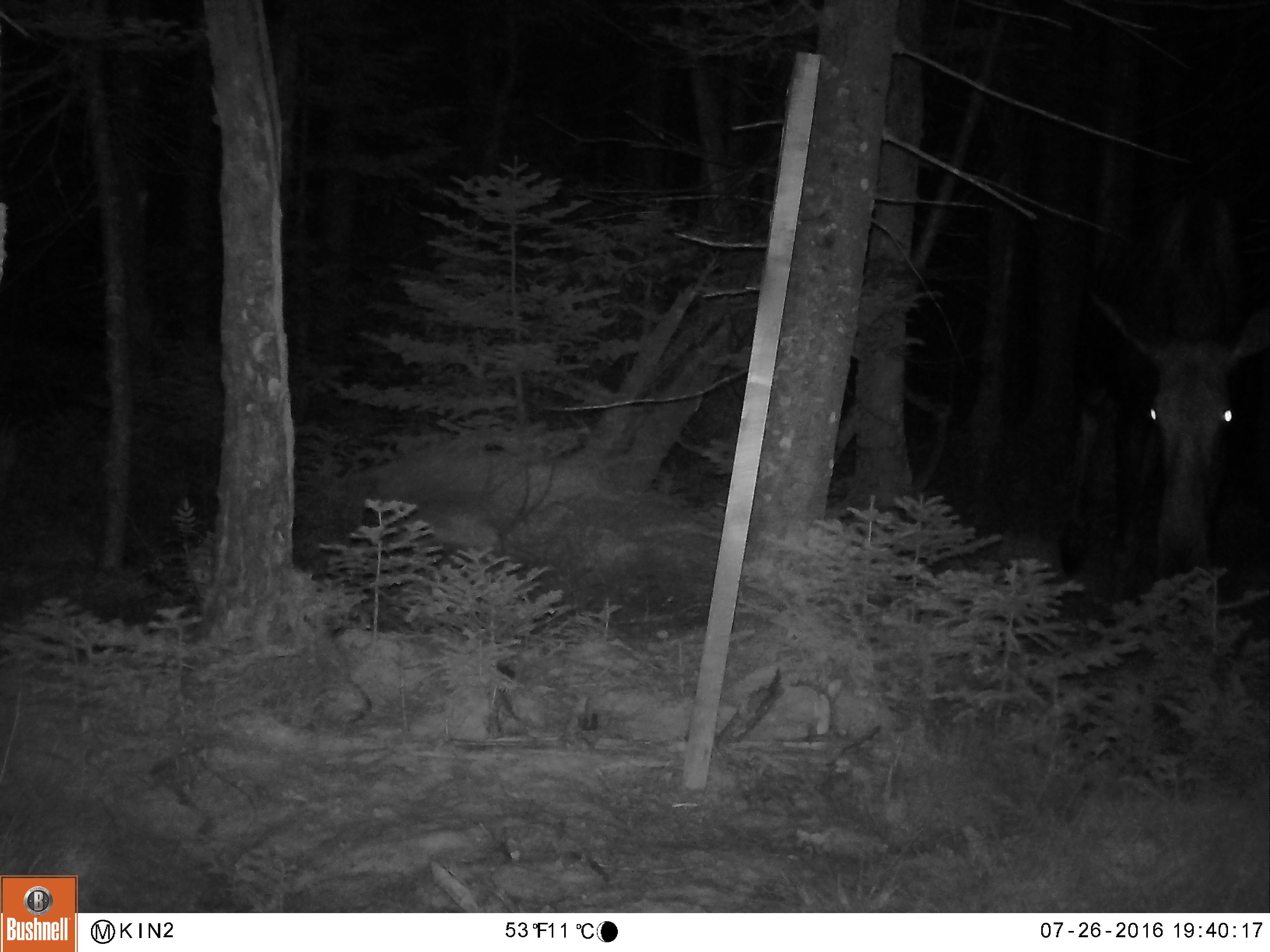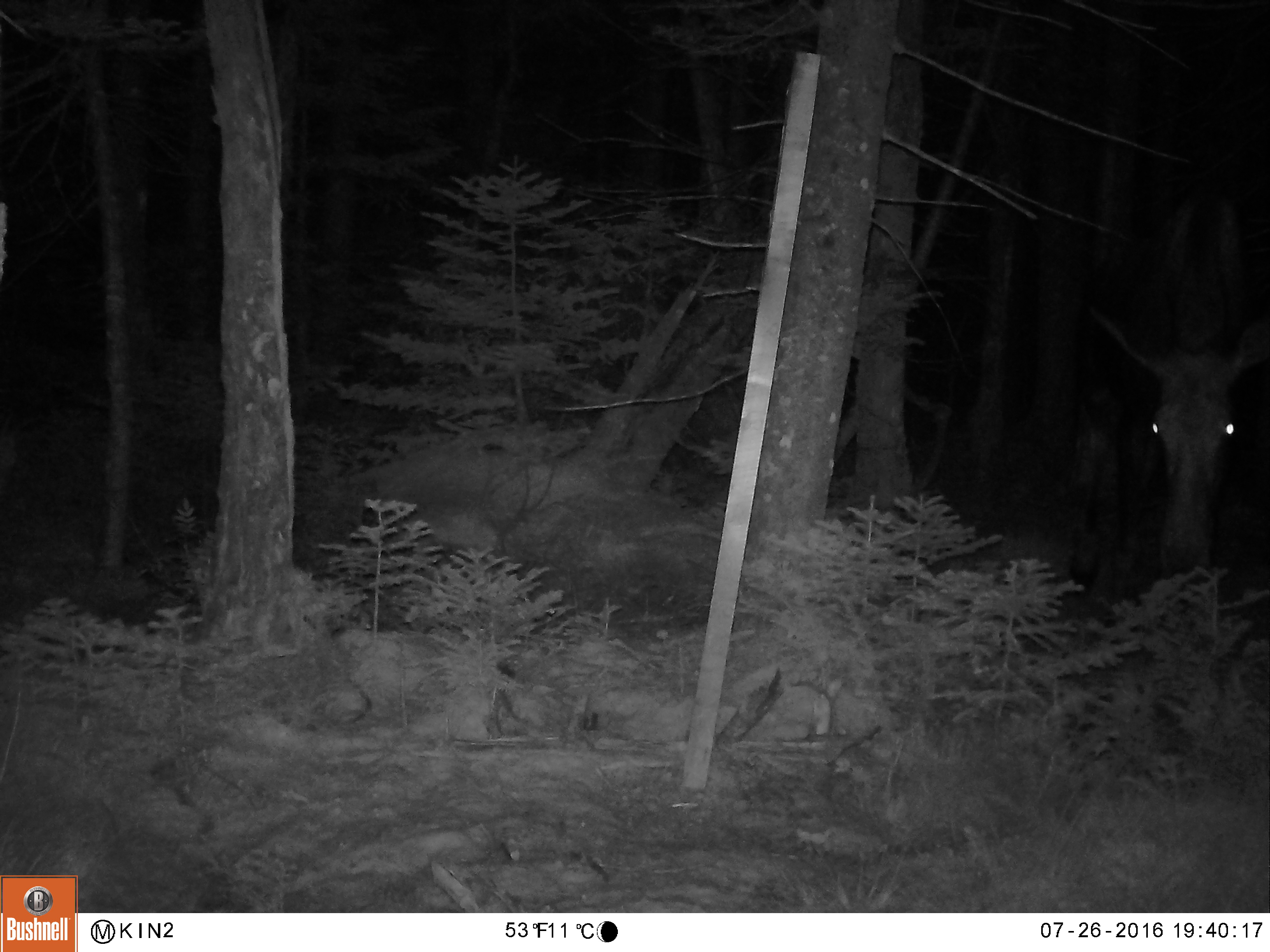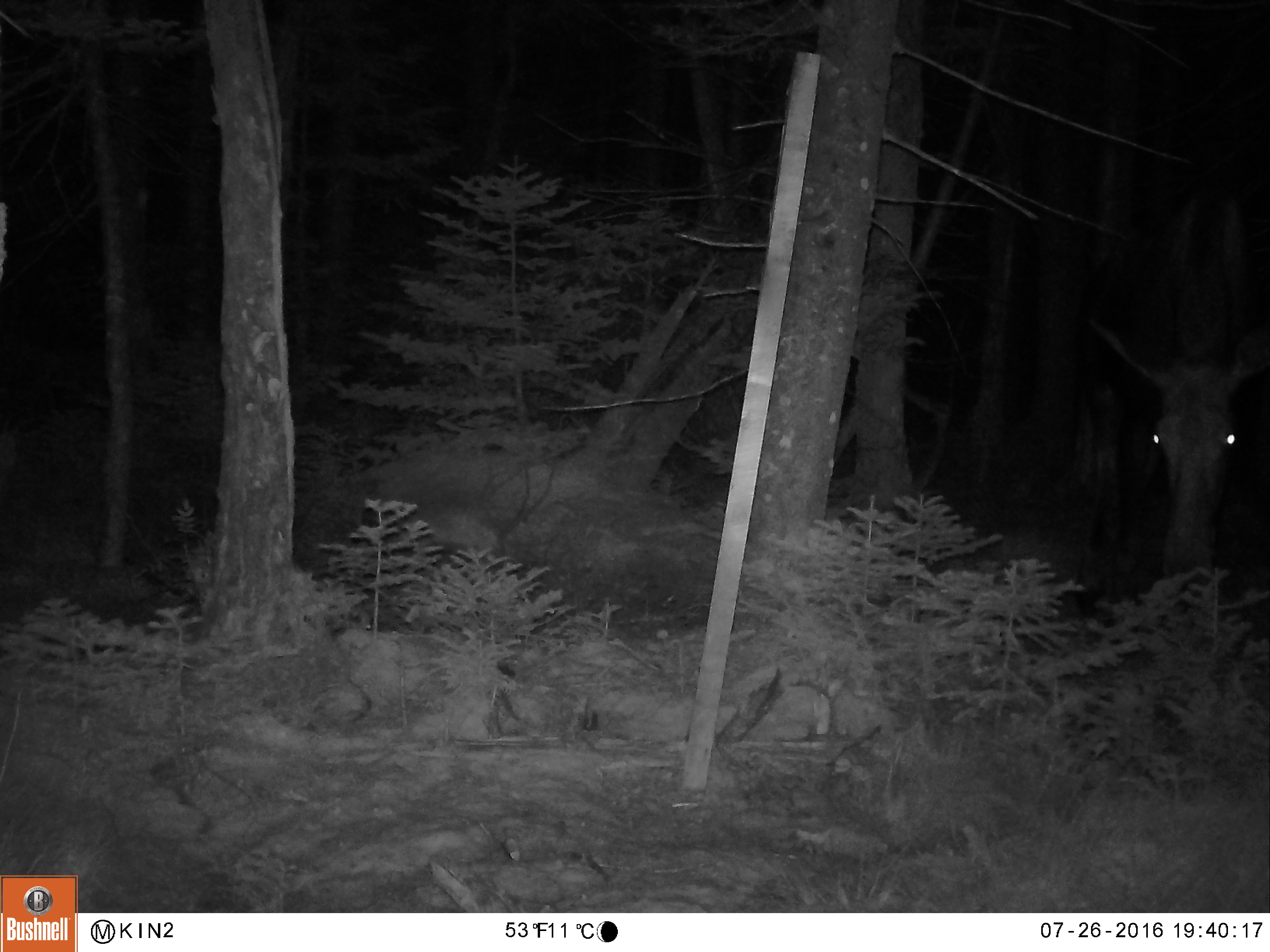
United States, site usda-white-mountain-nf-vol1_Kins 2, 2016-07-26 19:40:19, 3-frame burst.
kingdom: Animalia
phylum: Chordata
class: Mammalia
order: Artiodactyla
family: Cervidae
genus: Alces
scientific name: Alces alces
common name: moose